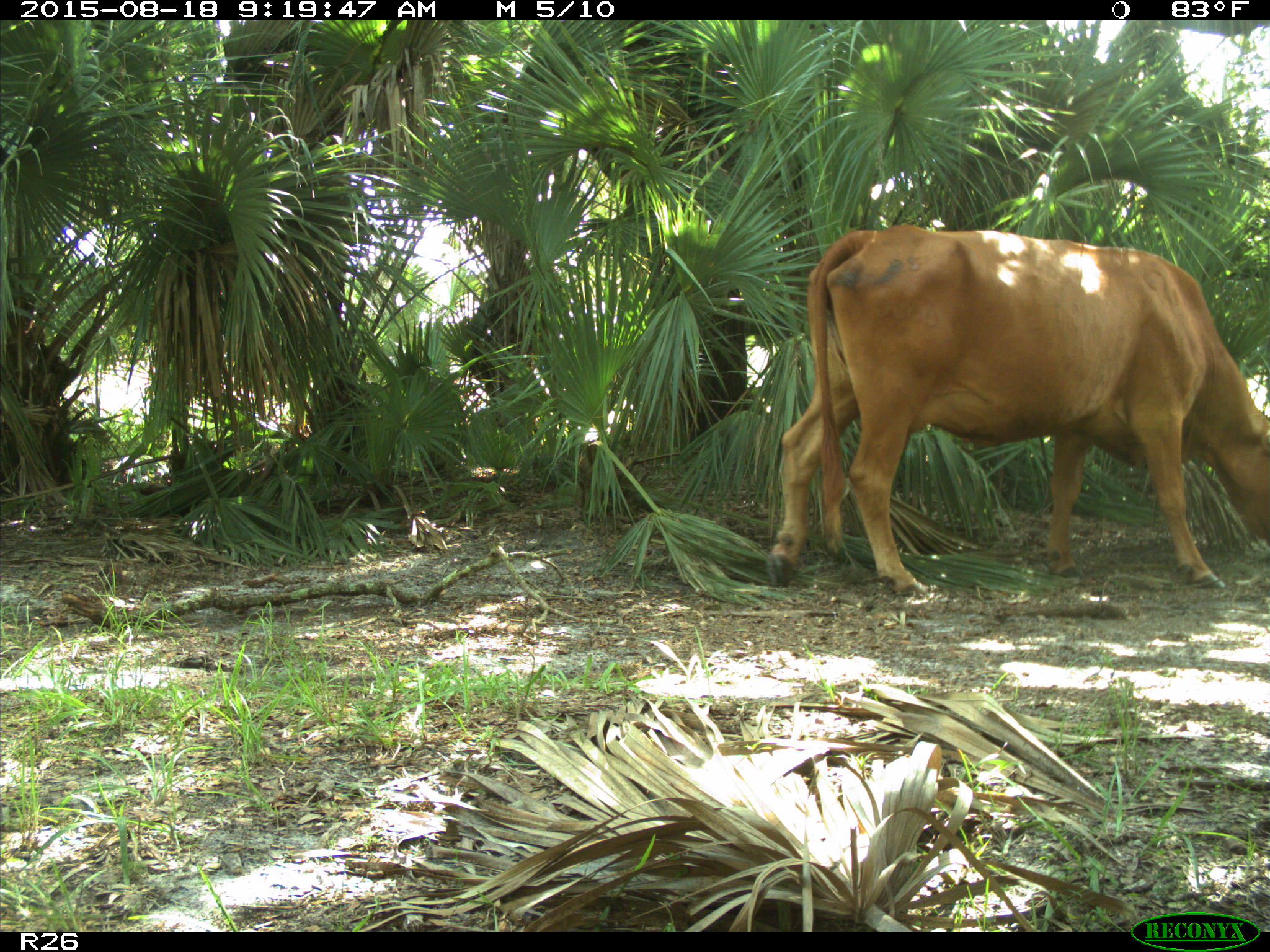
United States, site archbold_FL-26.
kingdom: Animalia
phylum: Chordata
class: Mammalia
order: Artiodactyla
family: Bovidae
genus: Bos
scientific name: Bos taurus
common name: domestic cow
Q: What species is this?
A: Bos taurus (domestic cow).